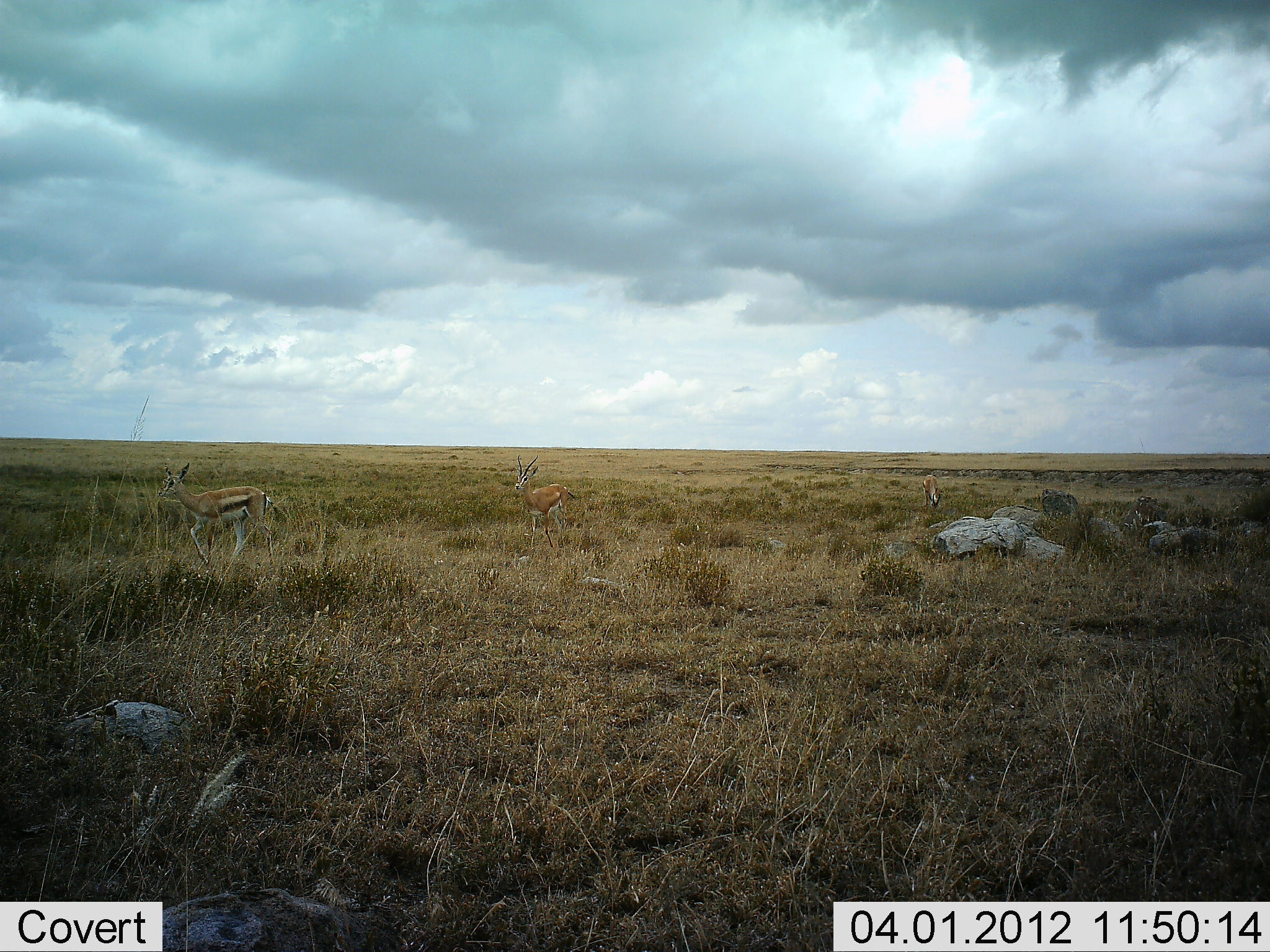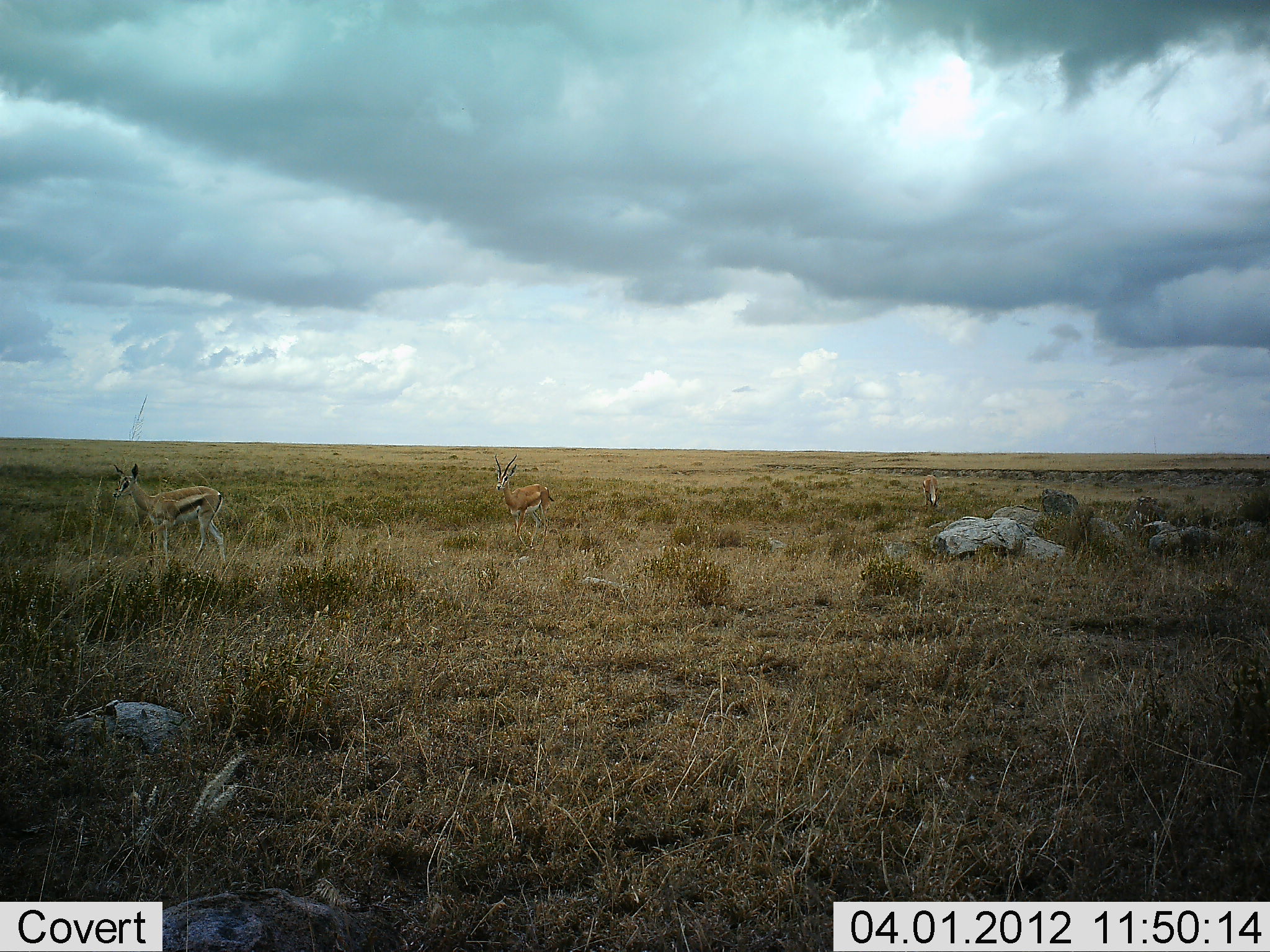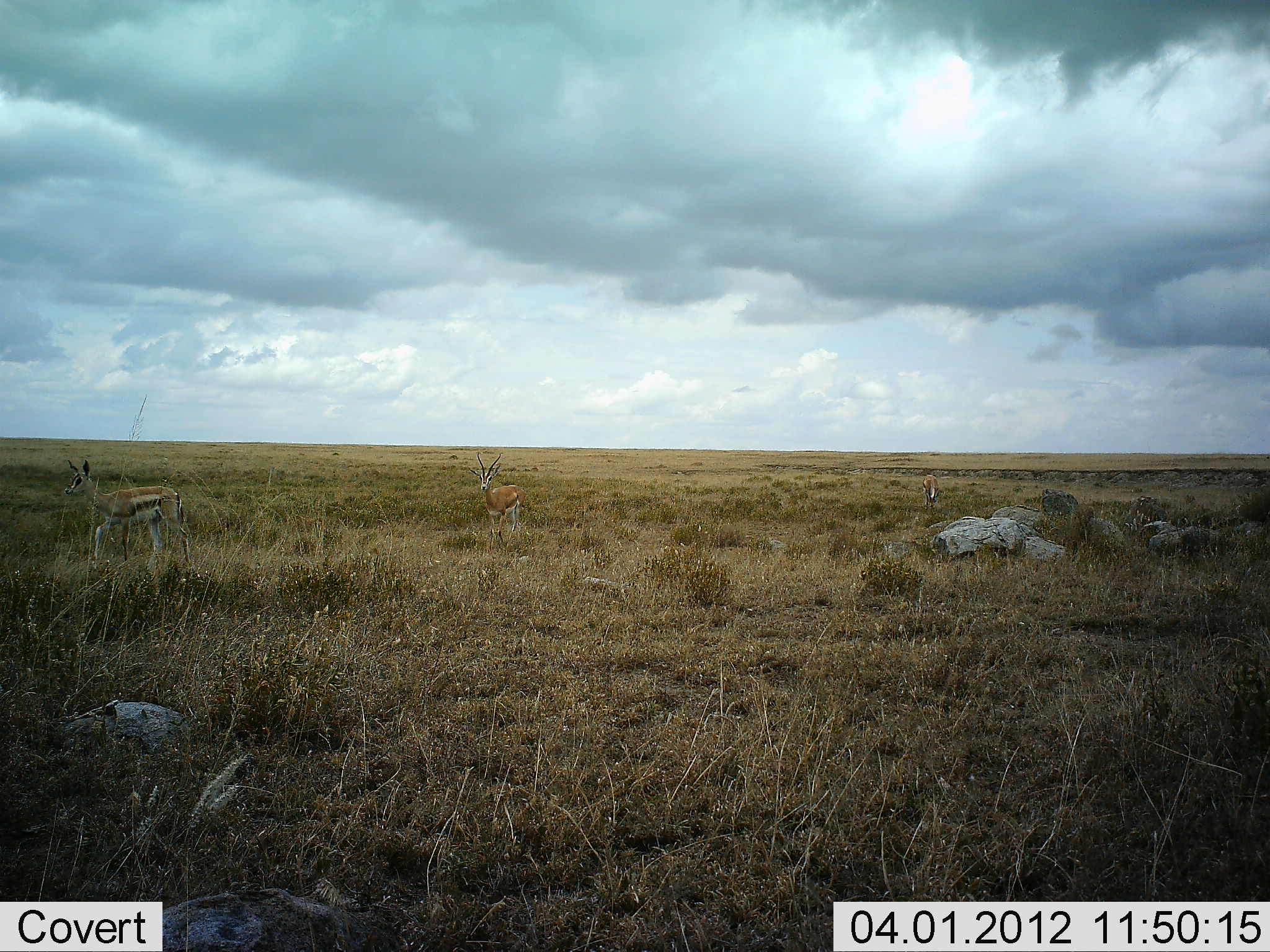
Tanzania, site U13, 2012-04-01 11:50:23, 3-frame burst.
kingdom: Animalia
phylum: Chordata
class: Mammalia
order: Artiodactyla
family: Bovidae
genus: Eudorcas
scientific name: Eudorcas thomsonii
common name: thomson's gazelle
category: gazellethomsons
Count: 3.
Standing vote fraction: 25%.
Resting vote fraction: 4%.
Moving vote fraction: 89%.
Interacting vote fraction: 0%.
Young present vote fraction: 0%.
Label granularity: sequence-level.